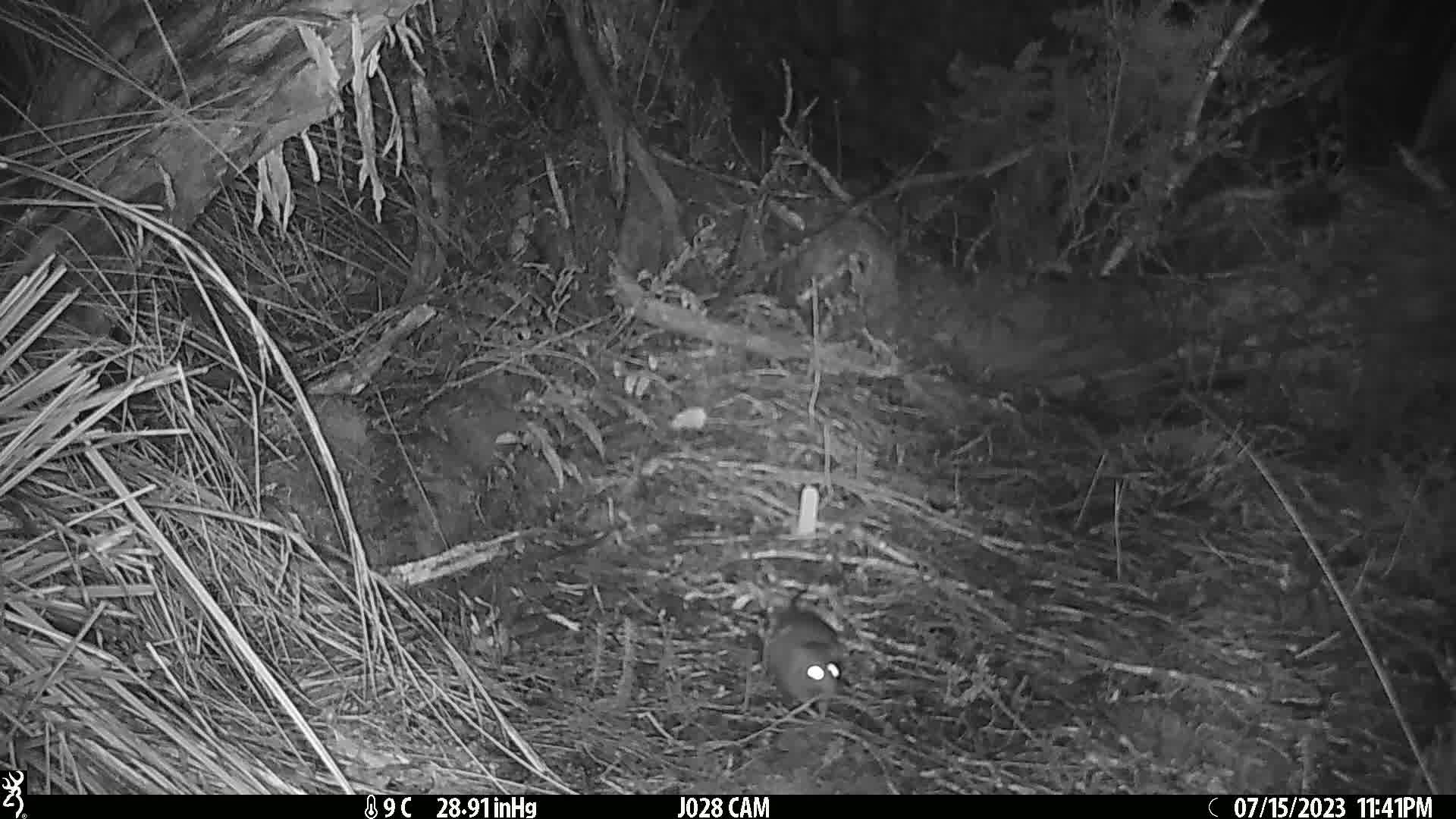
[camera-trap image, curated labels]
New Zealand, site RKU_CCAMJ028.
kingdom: Animalia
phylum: Chordata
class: Mammalia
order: Rodentia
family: Muridae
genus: Rattus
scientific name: Rattus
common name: rat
Rat (Rattus).